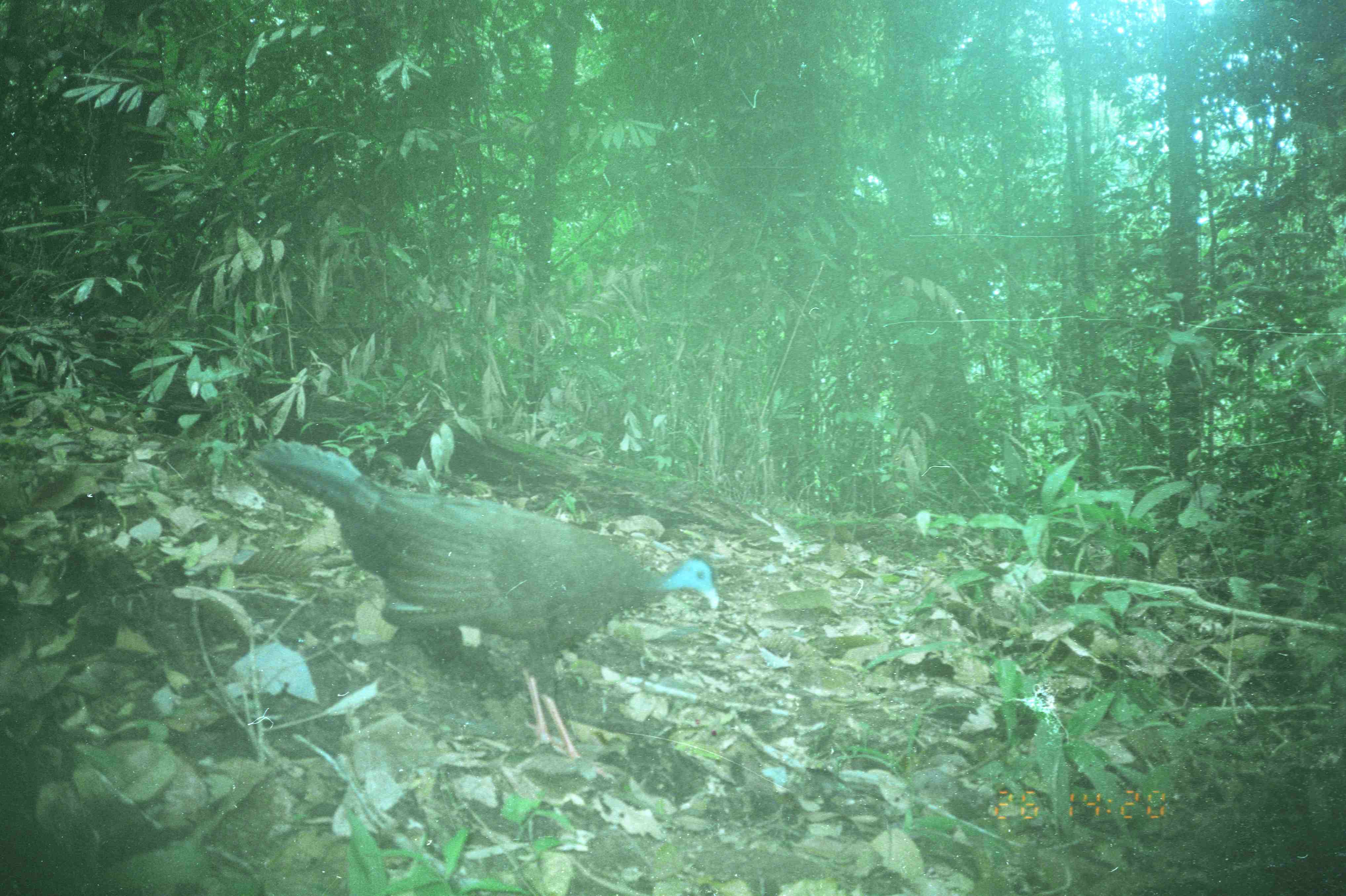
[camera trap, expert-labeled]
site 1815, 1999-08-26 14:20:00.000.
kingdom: Animalia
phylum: Chordata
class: Aves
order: Galliformes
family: Phasianidae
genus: Argusianus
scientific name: Argusianus argus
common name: great argus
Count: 1.